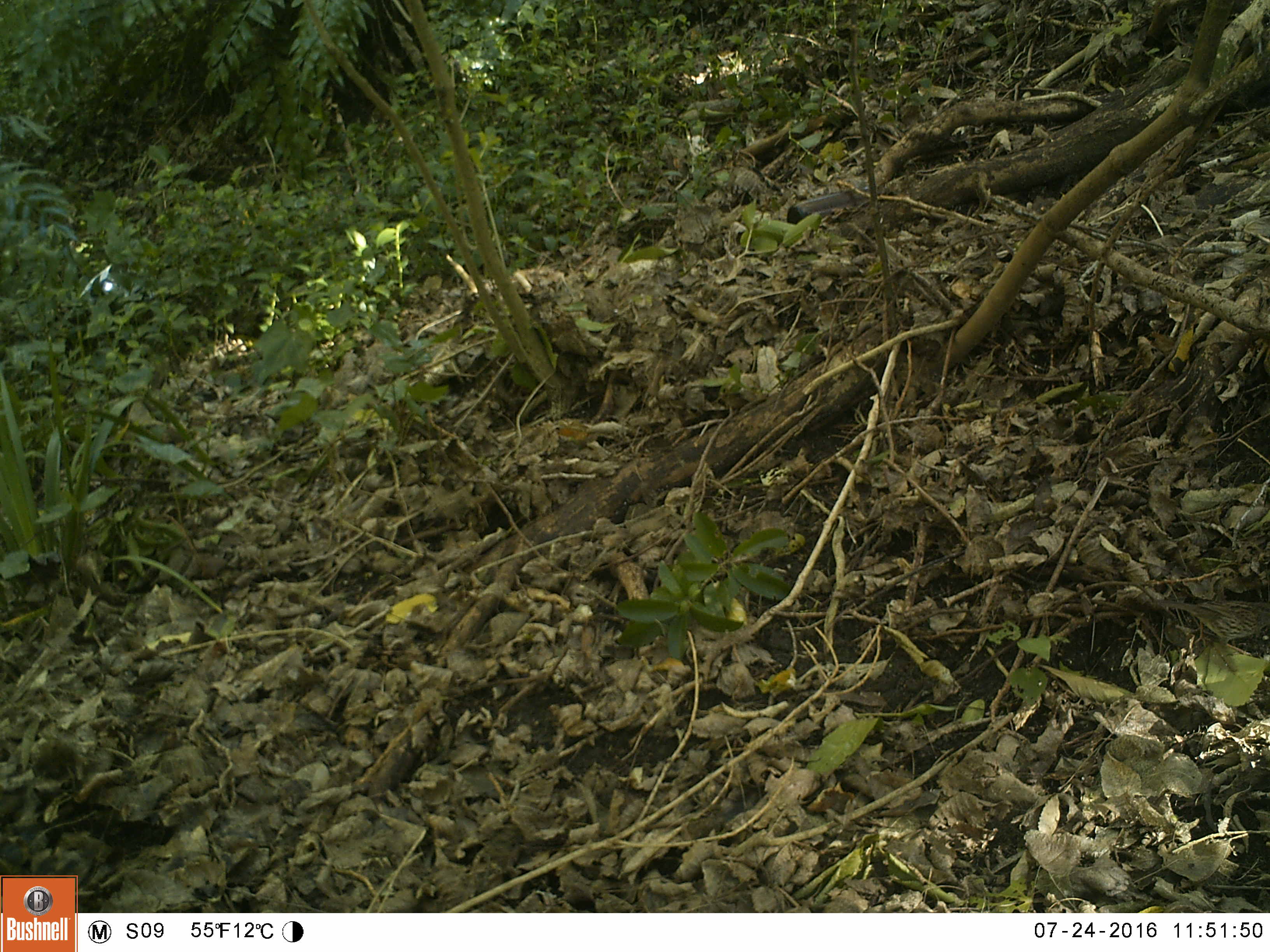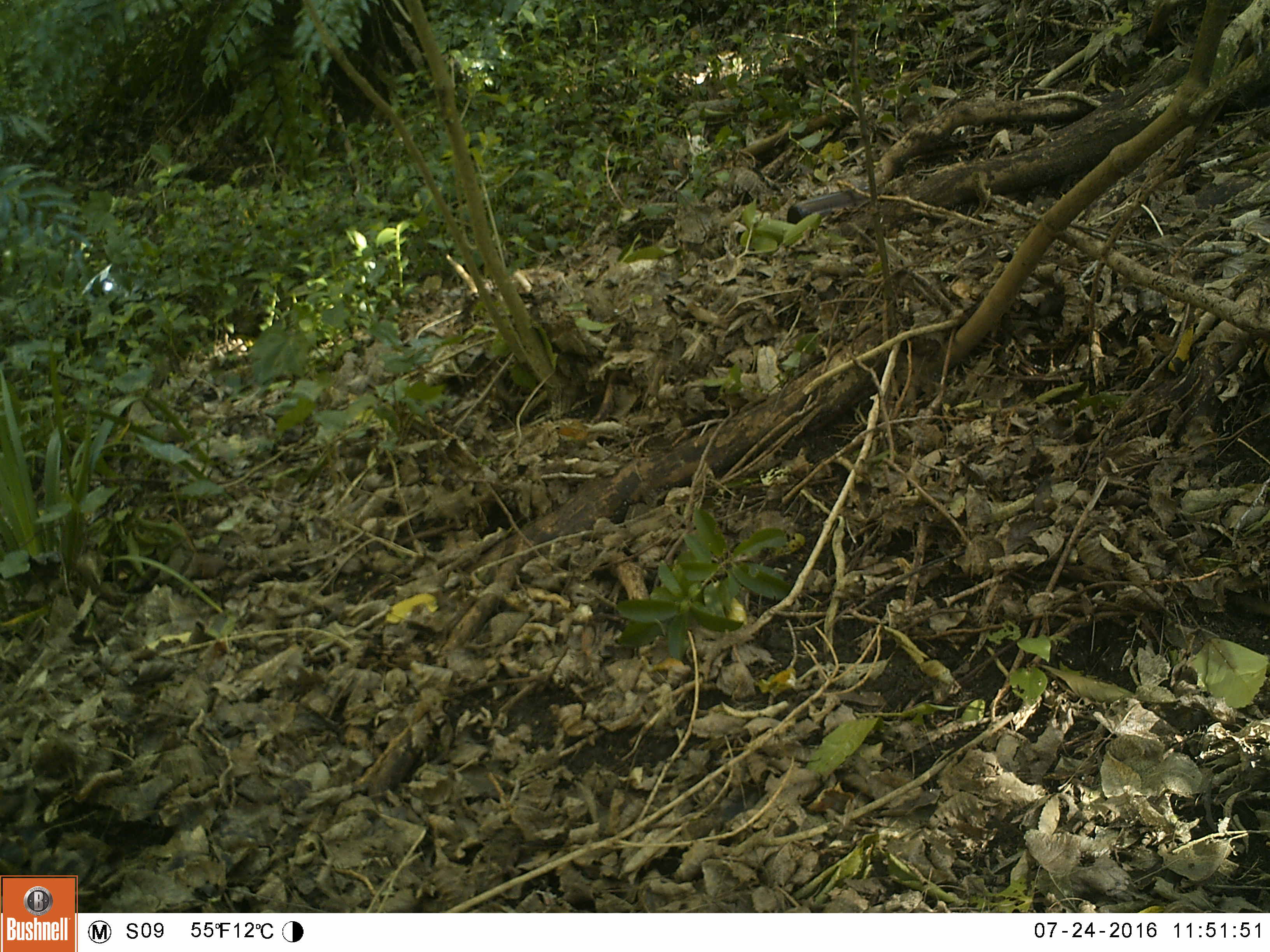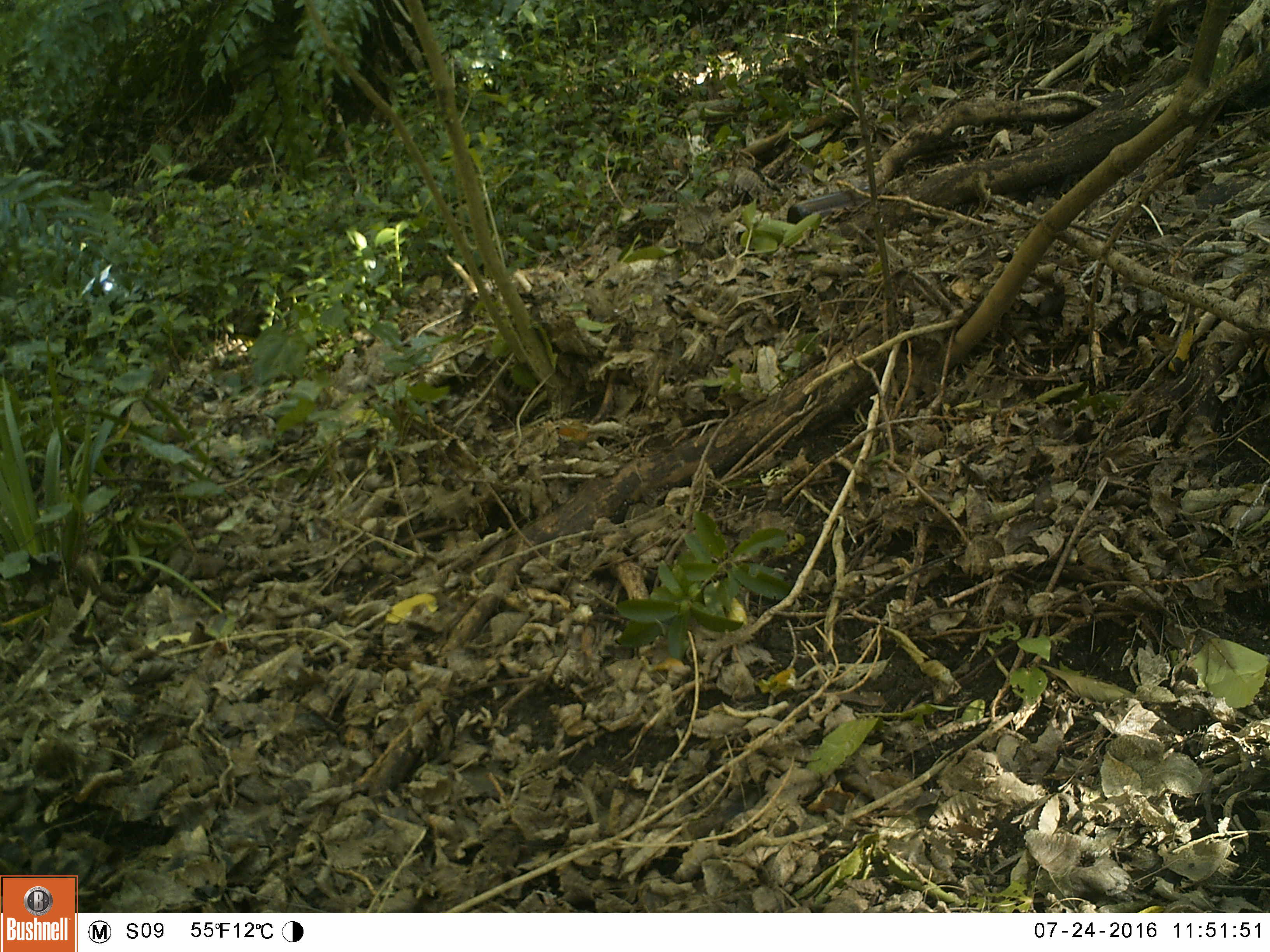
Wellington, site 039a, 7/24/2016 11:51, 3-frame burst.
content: unidentified animal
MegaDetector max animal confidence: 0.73